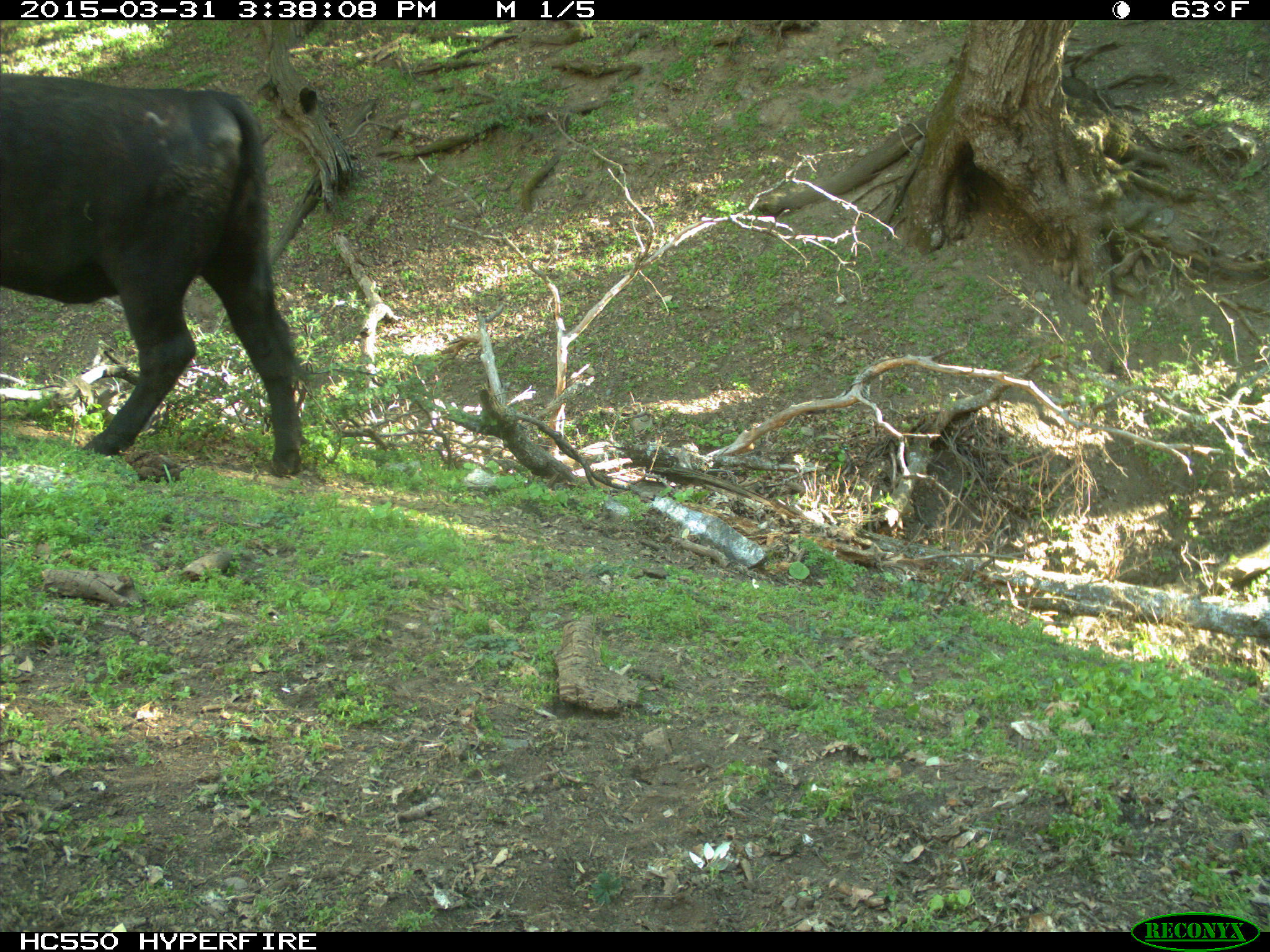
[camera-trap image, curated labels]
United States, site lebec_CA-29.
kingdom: Animalia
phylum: Chordata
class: Mammalia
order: Artiodactyla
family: Bovidae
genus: Bos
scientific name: Bos taurus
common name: domestic cow